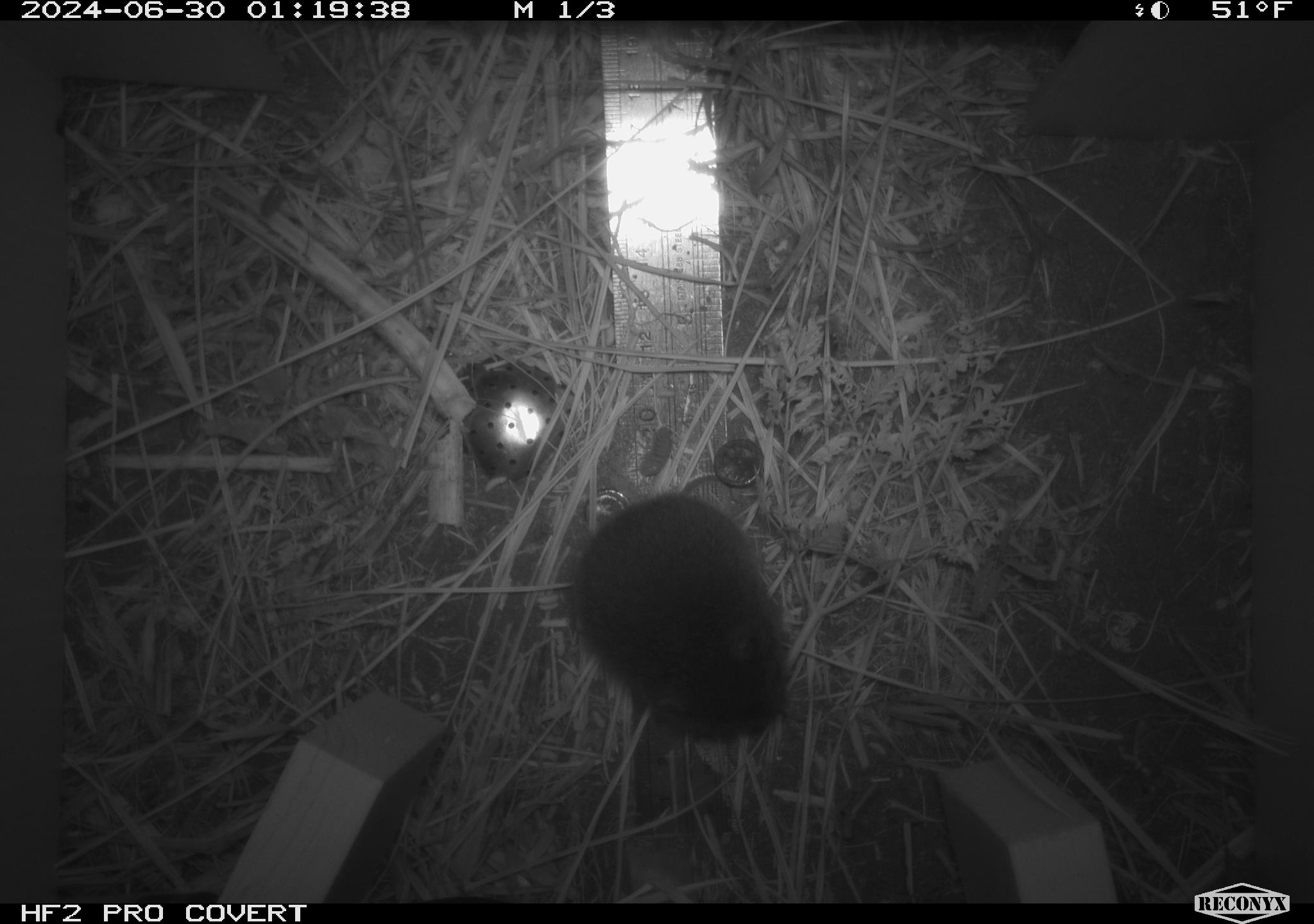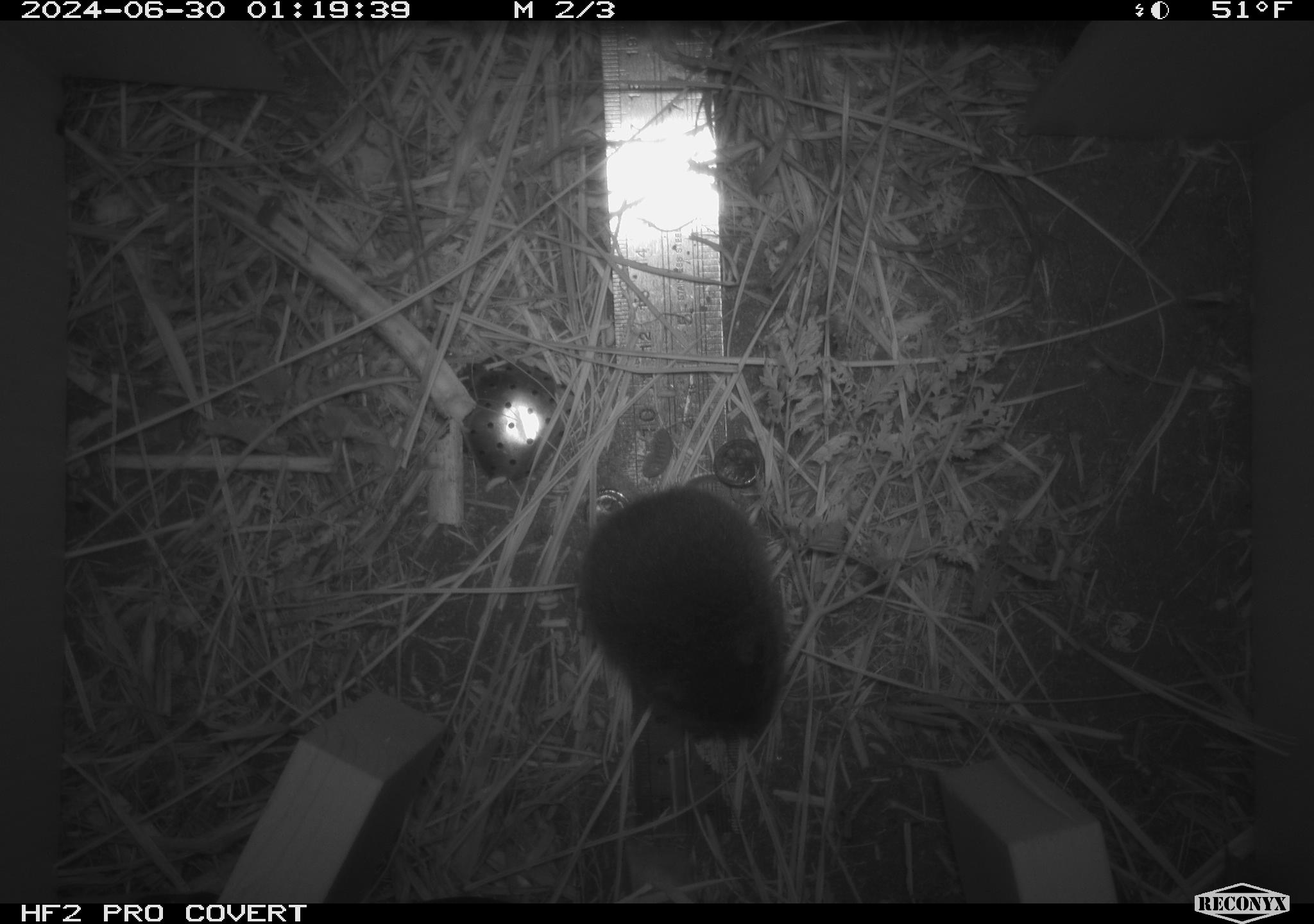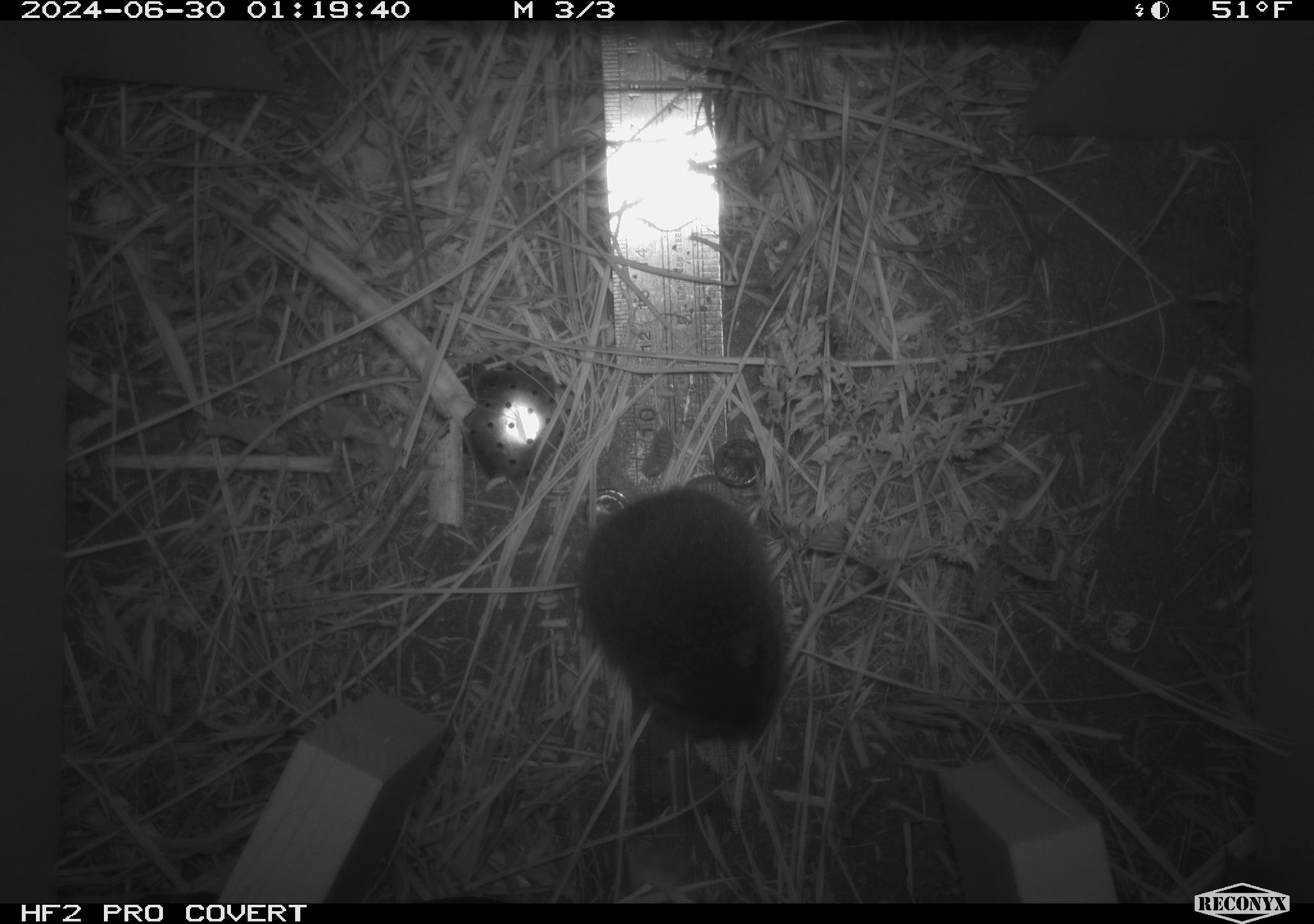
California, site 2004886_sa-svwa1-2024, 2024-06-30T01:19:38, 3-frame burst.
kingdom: Animalia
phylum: Chordata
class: Mammalia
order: Rodentia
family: Cricetidae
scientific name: Arvicolinae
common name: voles, lemmings, and muskrats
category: arvicolinae subfamily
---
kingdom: Animalia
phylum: Arthropoda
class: Malacostraca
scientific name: Malacostraca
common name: amphipods, crabs, isopods, krill, lobsters and shrimps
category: malacostracan